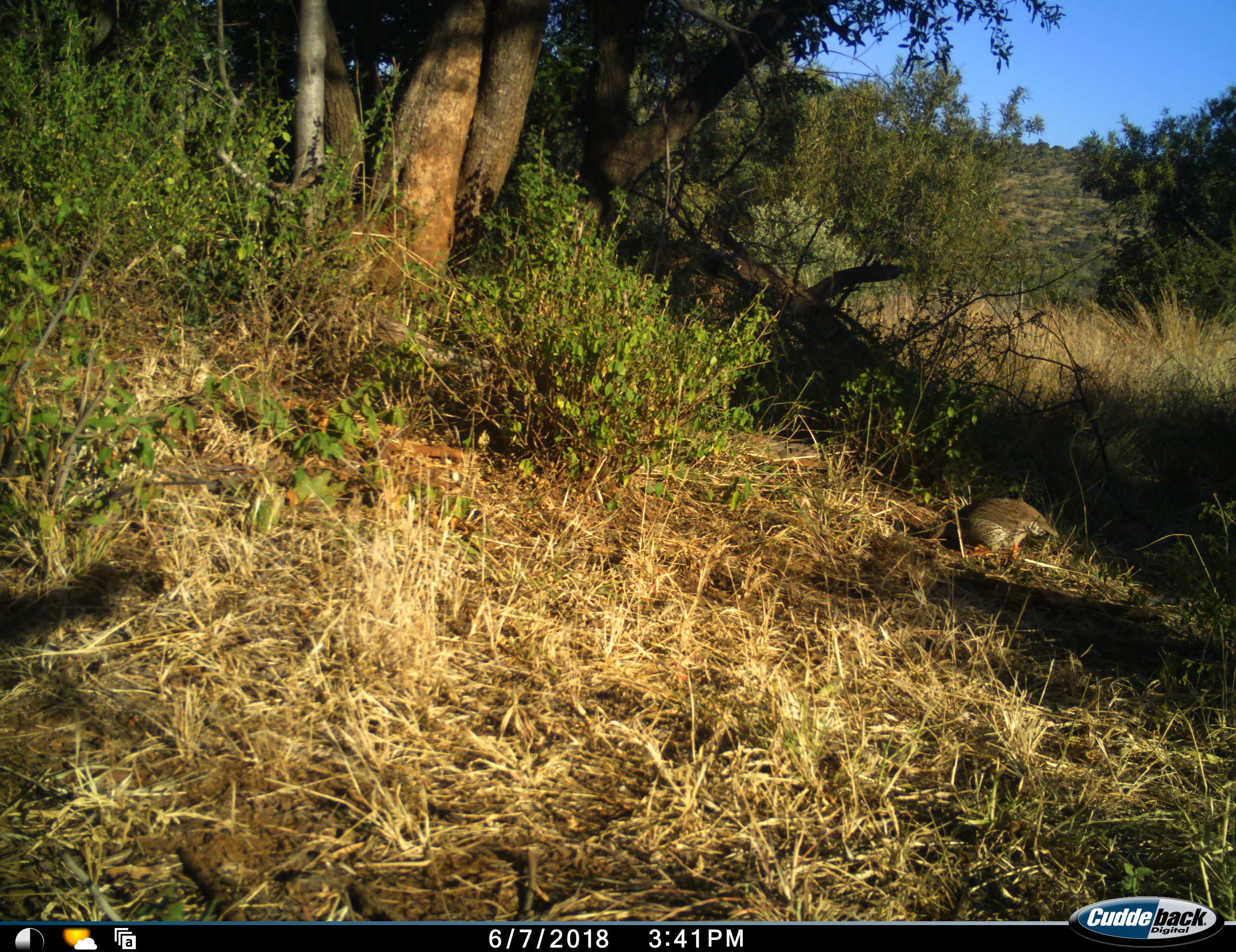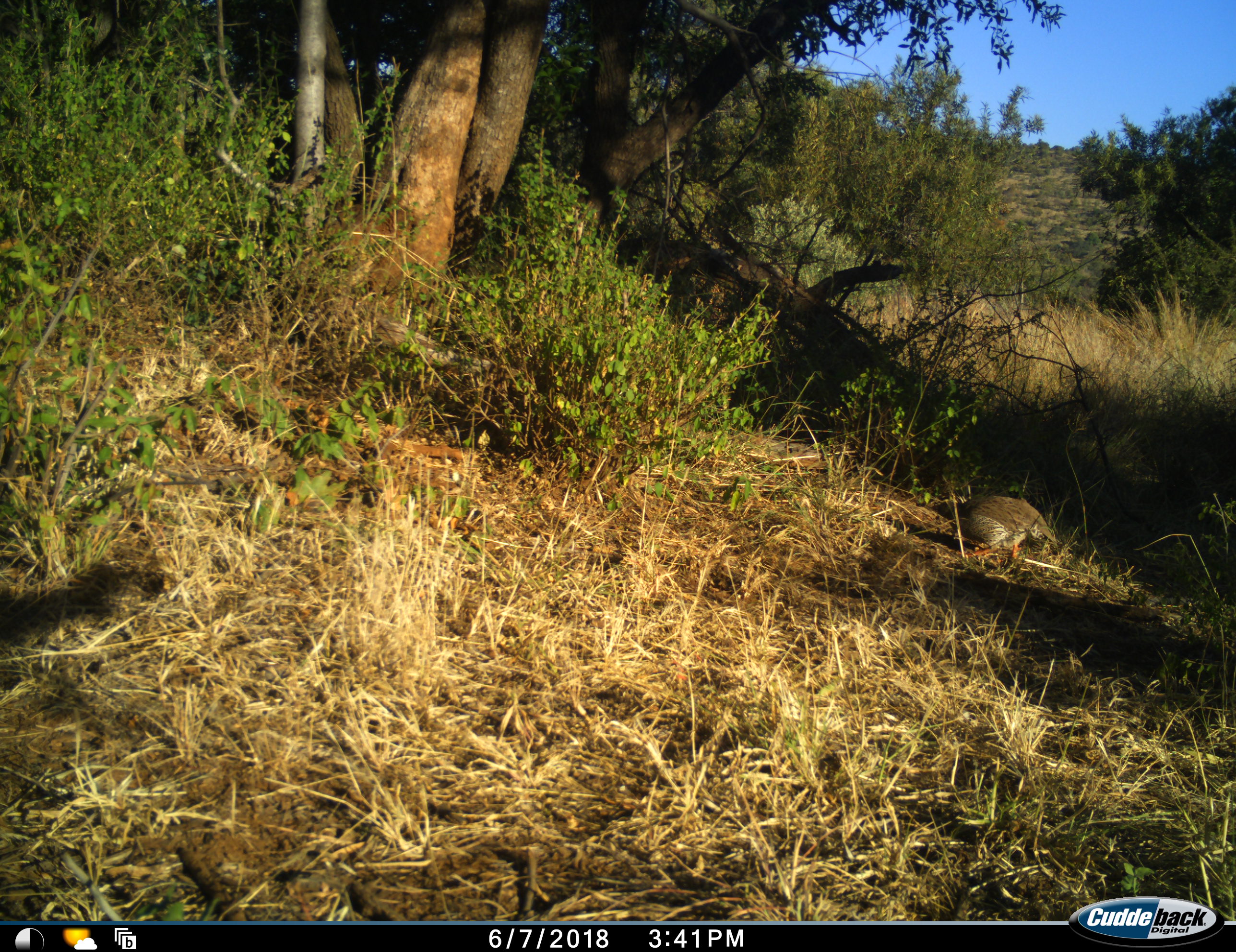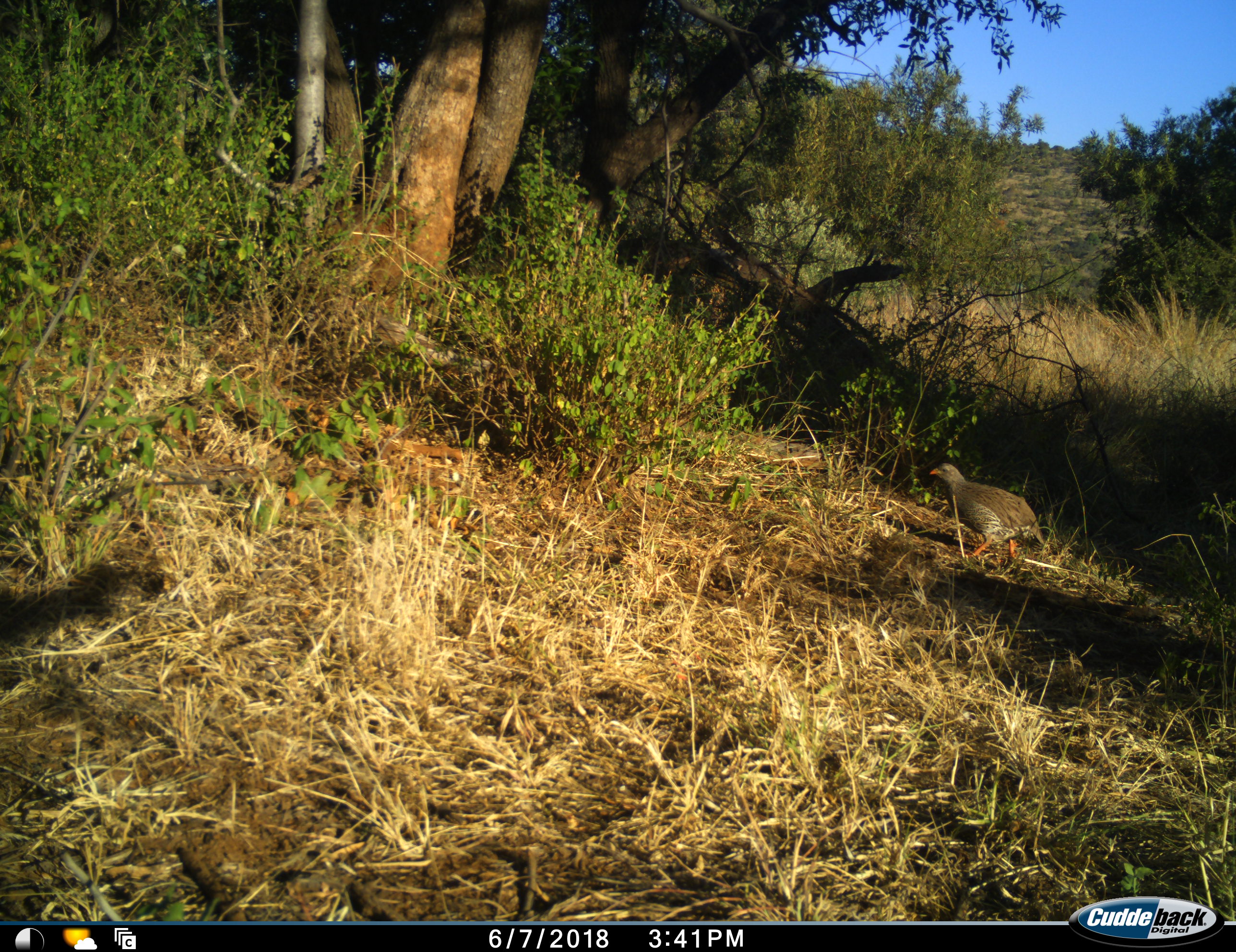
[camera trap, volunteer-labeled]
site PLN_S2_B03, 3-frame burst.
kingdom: Animalia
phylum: Chordata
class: Aves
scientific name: Aves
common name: bird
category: birdother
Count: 1.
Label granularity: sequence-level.